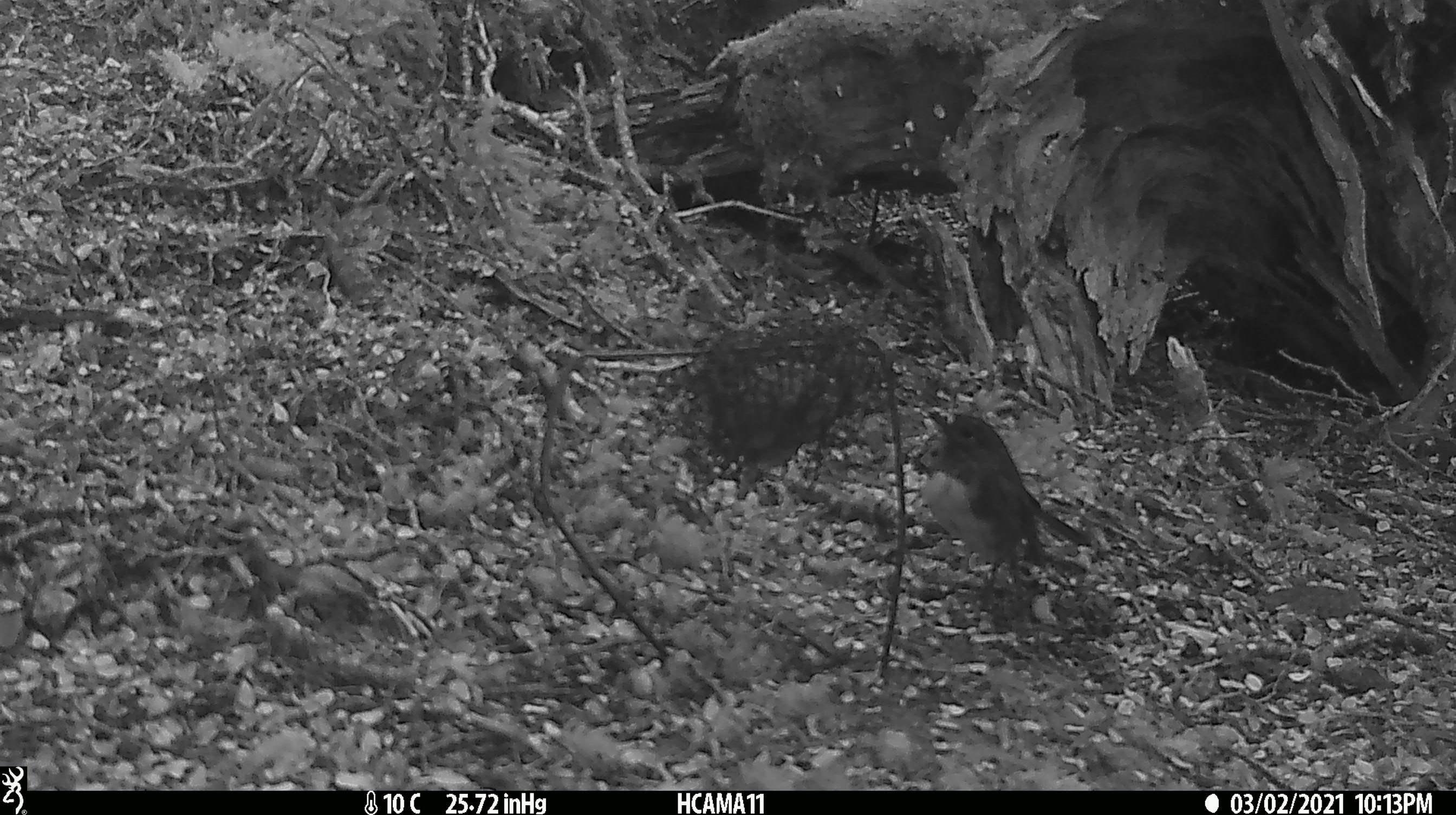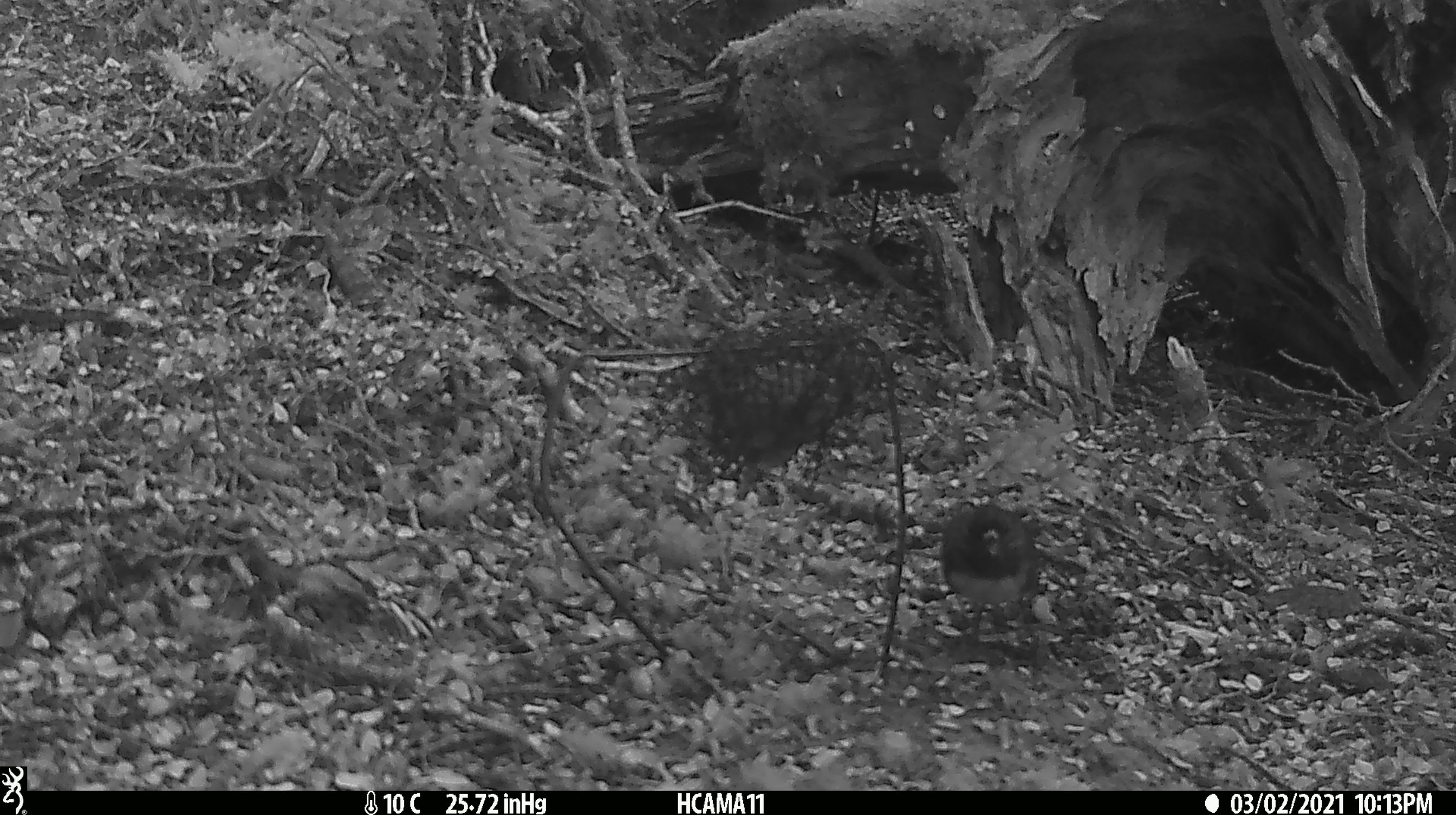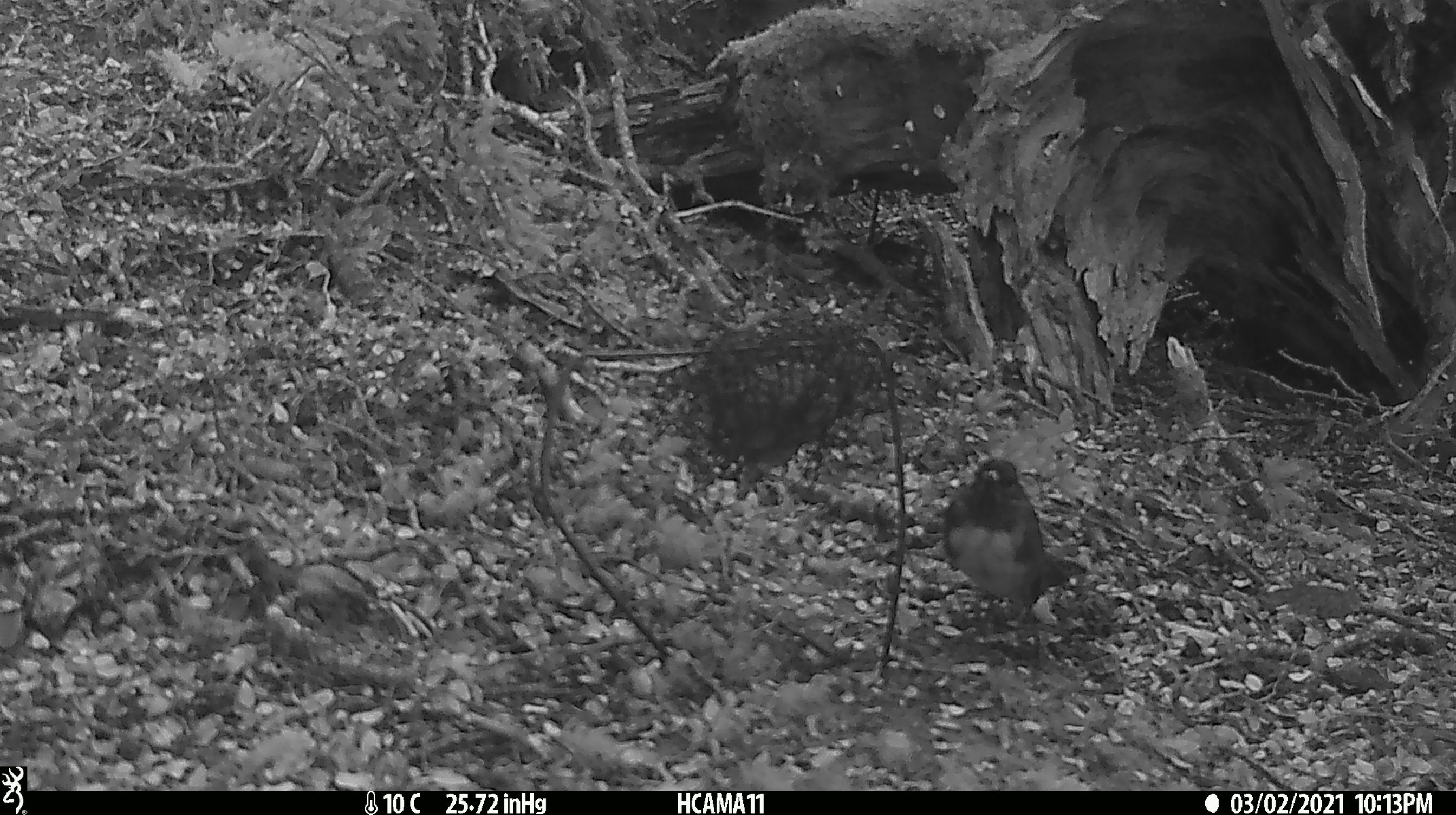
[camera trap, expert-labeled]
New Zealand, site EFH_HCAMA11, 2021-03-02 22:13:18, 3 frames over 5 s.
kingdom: Animalia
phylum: Chordata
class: Aves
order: Passeriformes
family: Petroicidae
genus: Petroica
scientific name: Petroica australis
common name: new zealand robin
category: robin